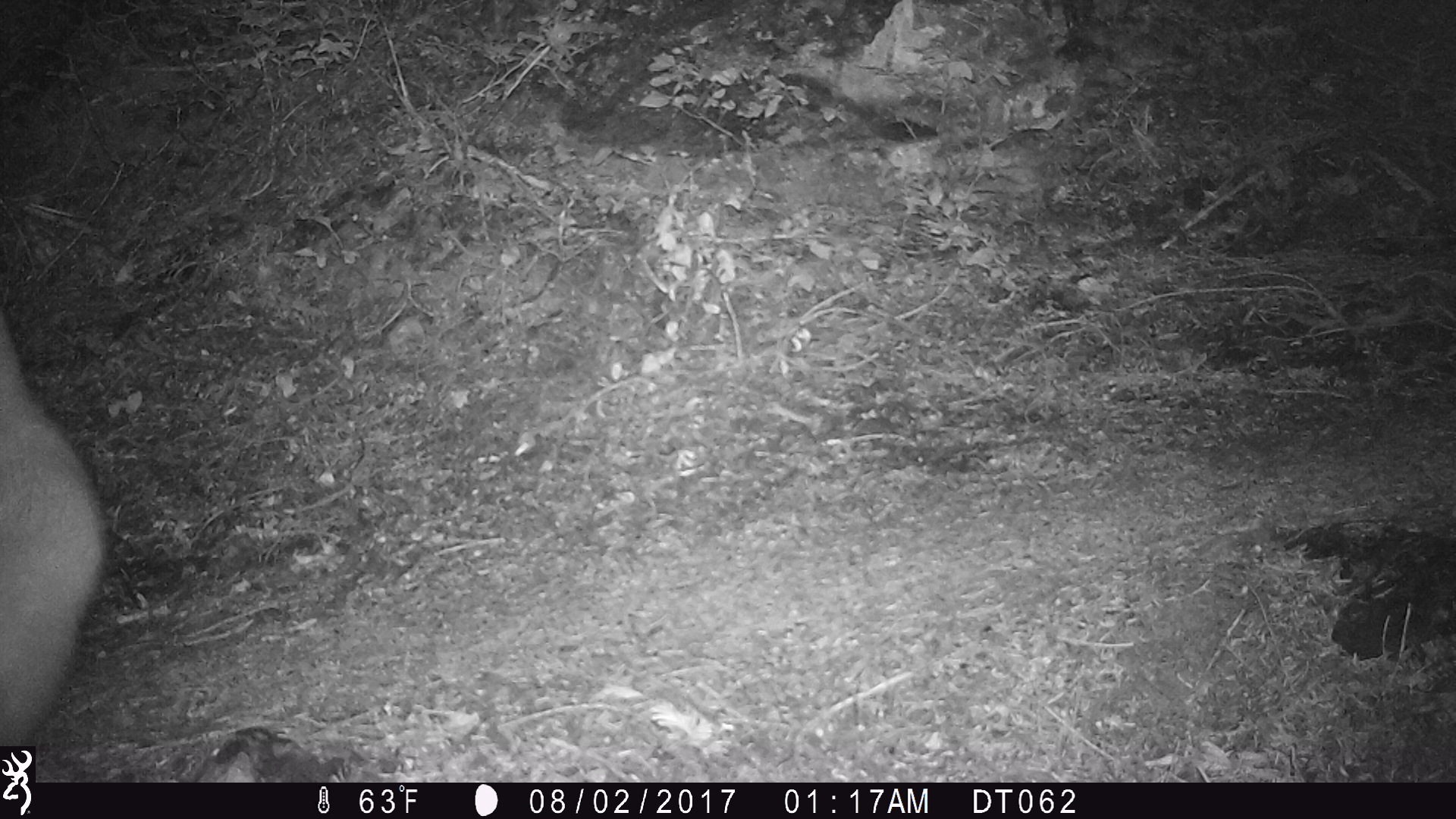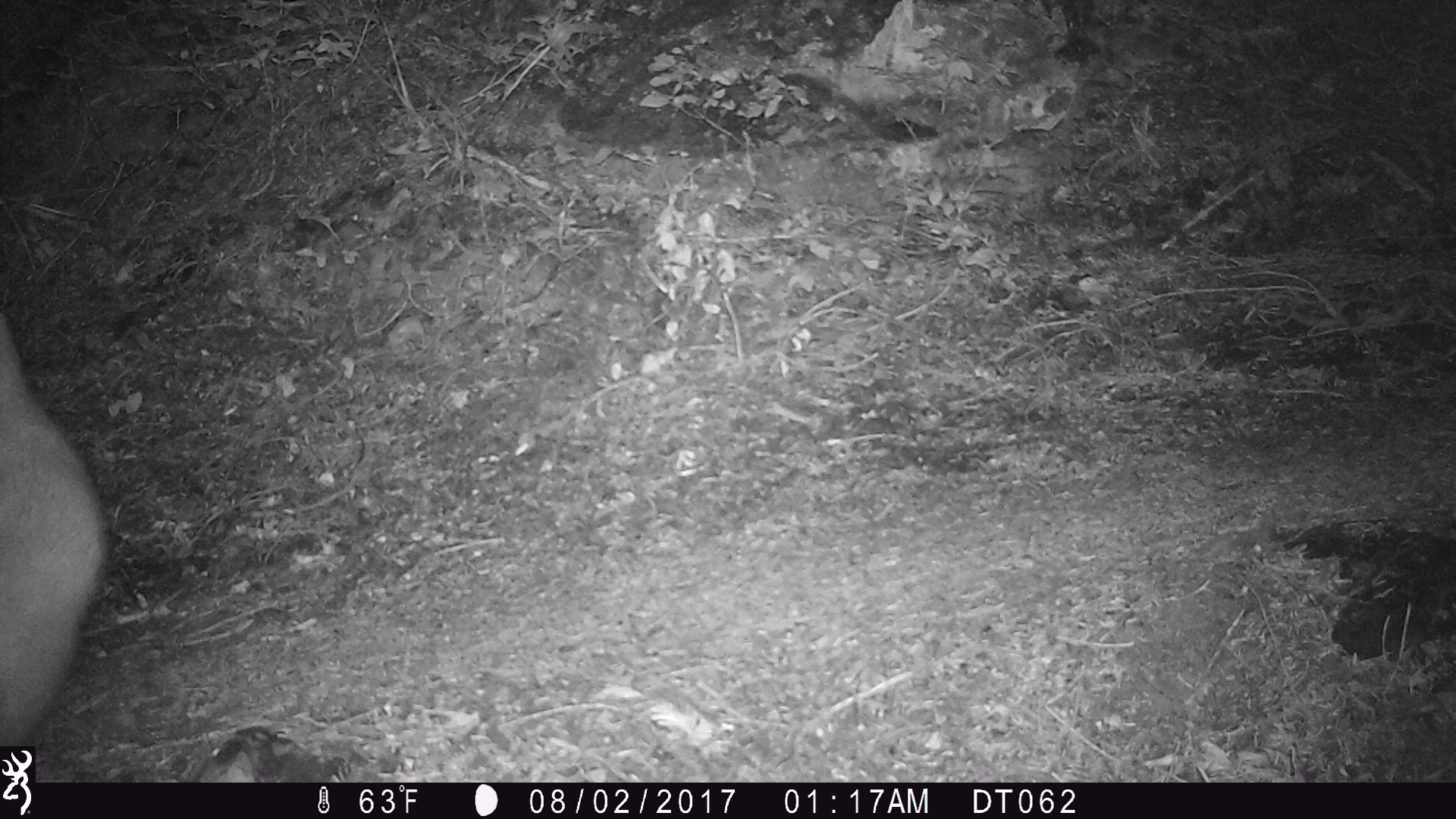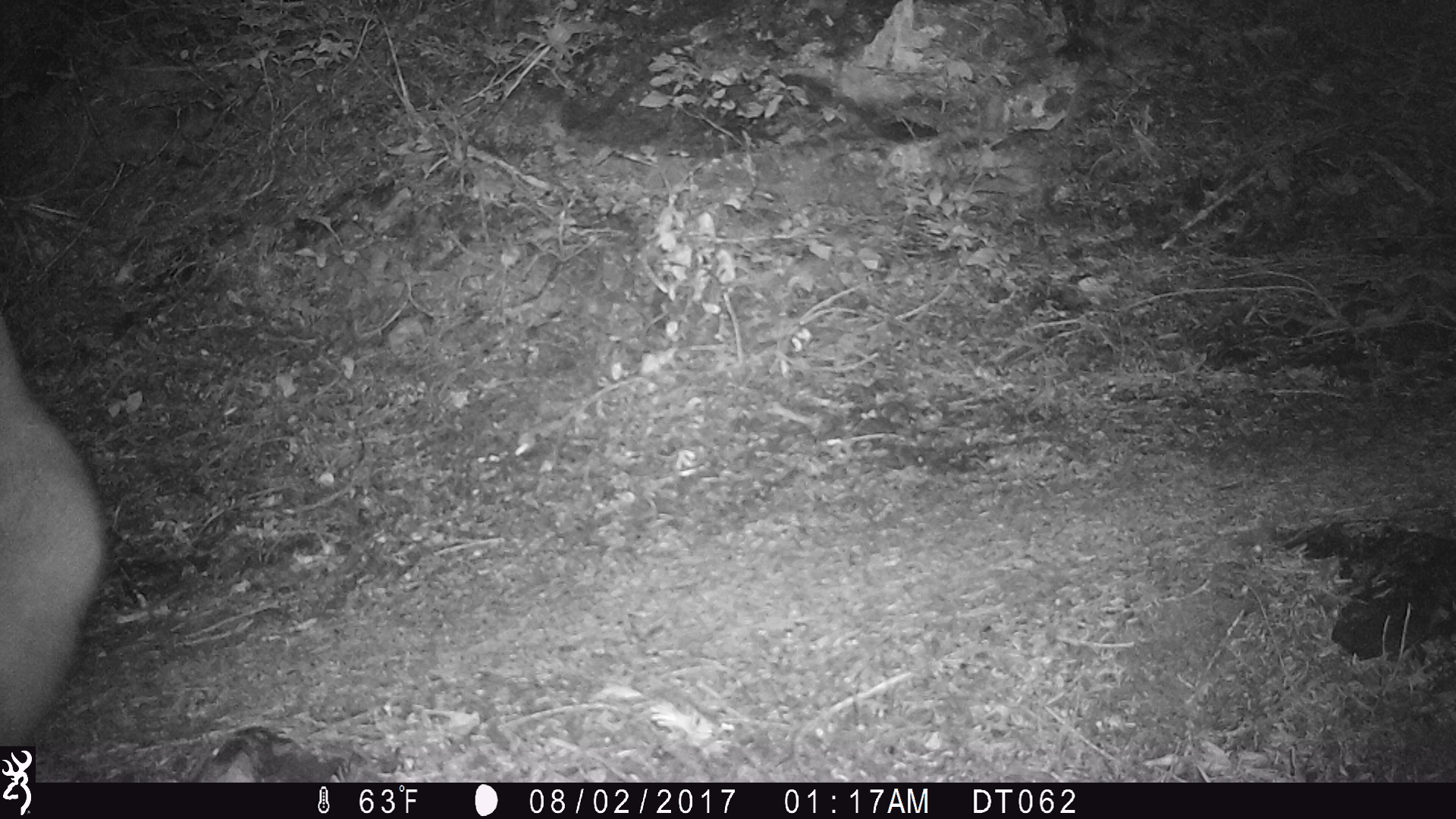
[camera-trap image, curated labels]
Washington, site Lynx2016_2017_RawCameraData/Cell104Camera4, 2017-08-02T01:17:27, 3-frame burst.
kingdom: Animalia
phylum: Chordata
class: Mammalia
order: Artiodactyla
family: Bovidae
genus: Oreamnos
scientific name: Oreamnos americanus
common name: mountain goat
Oreamnos americanus (mountain goat). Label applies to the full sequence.